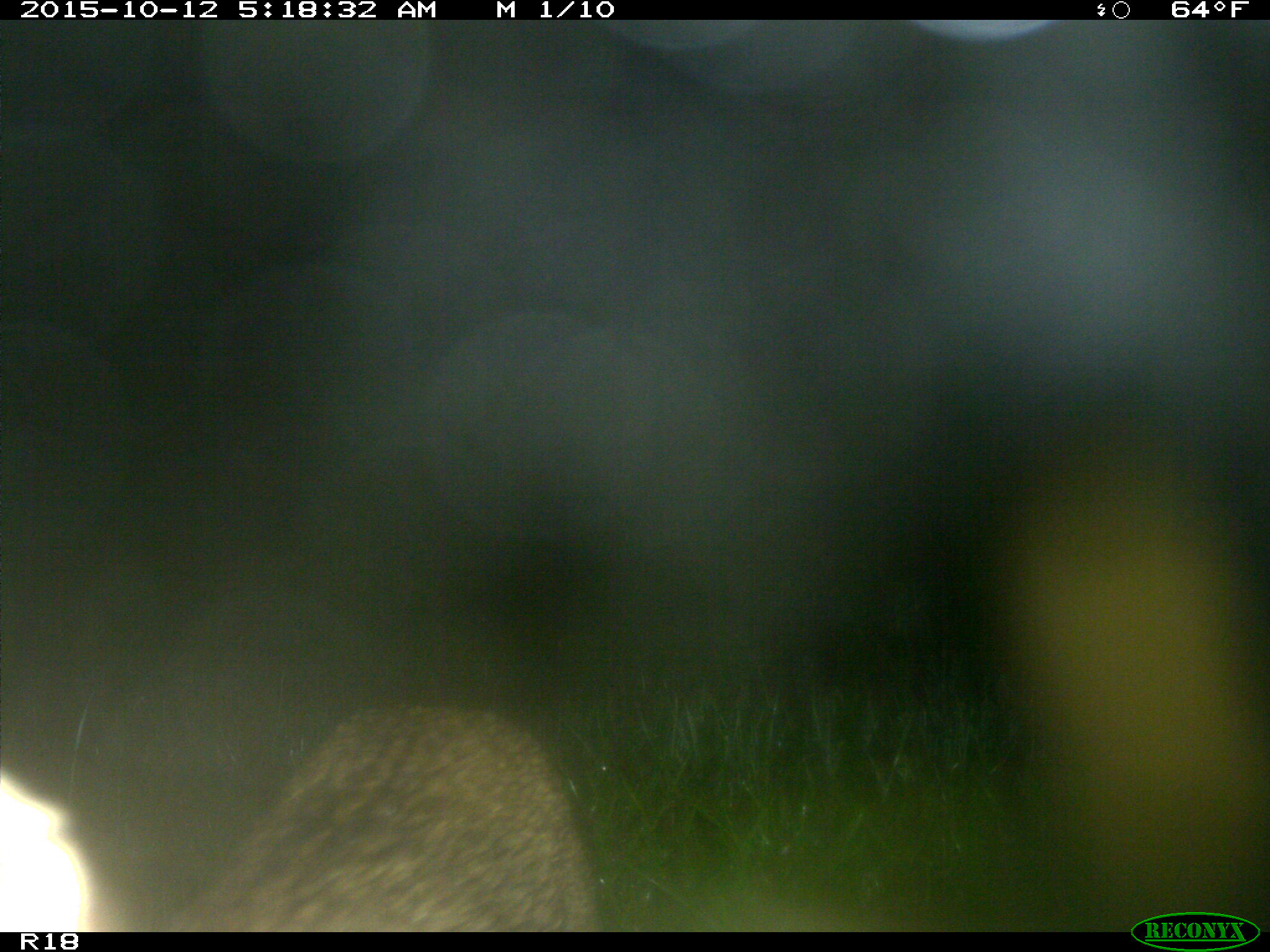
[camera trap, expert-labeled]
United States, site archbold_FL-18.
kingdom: Animalia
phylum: Chordata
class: Mammalia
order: Carnivora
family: Felidae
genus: Lynx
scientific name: Lynx rufus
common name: bobcat